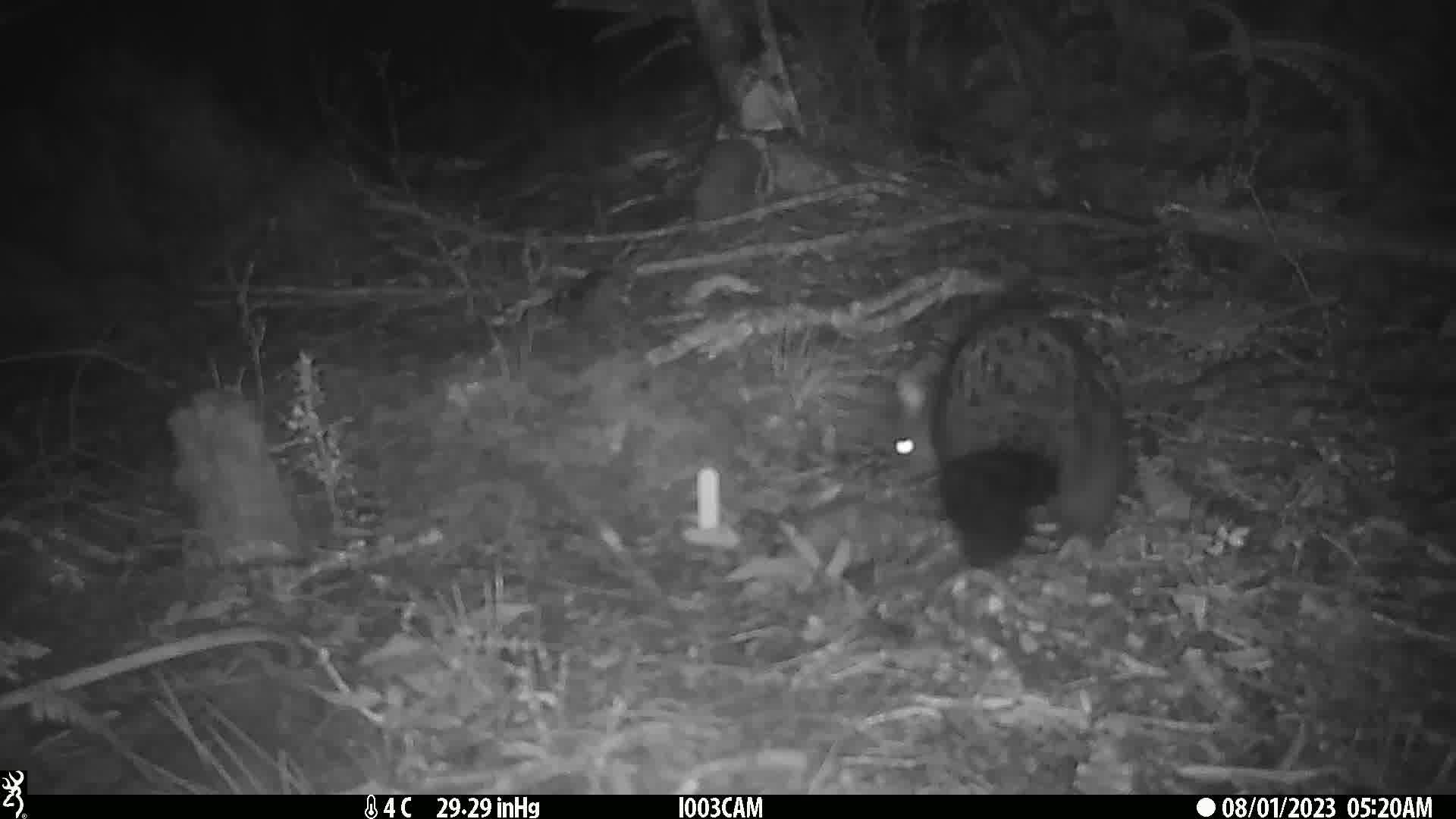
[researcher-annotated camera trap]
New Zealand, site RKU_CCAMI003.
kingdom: Animalia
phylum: Chordata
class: Mammalia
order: Diprotodontia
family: Phalangeridae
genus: Trichosurus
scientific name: Trichosurus vulpecula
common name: common brushtail possum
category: possum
Possum (common brushtail possum) (Trichosurus vulpecula).